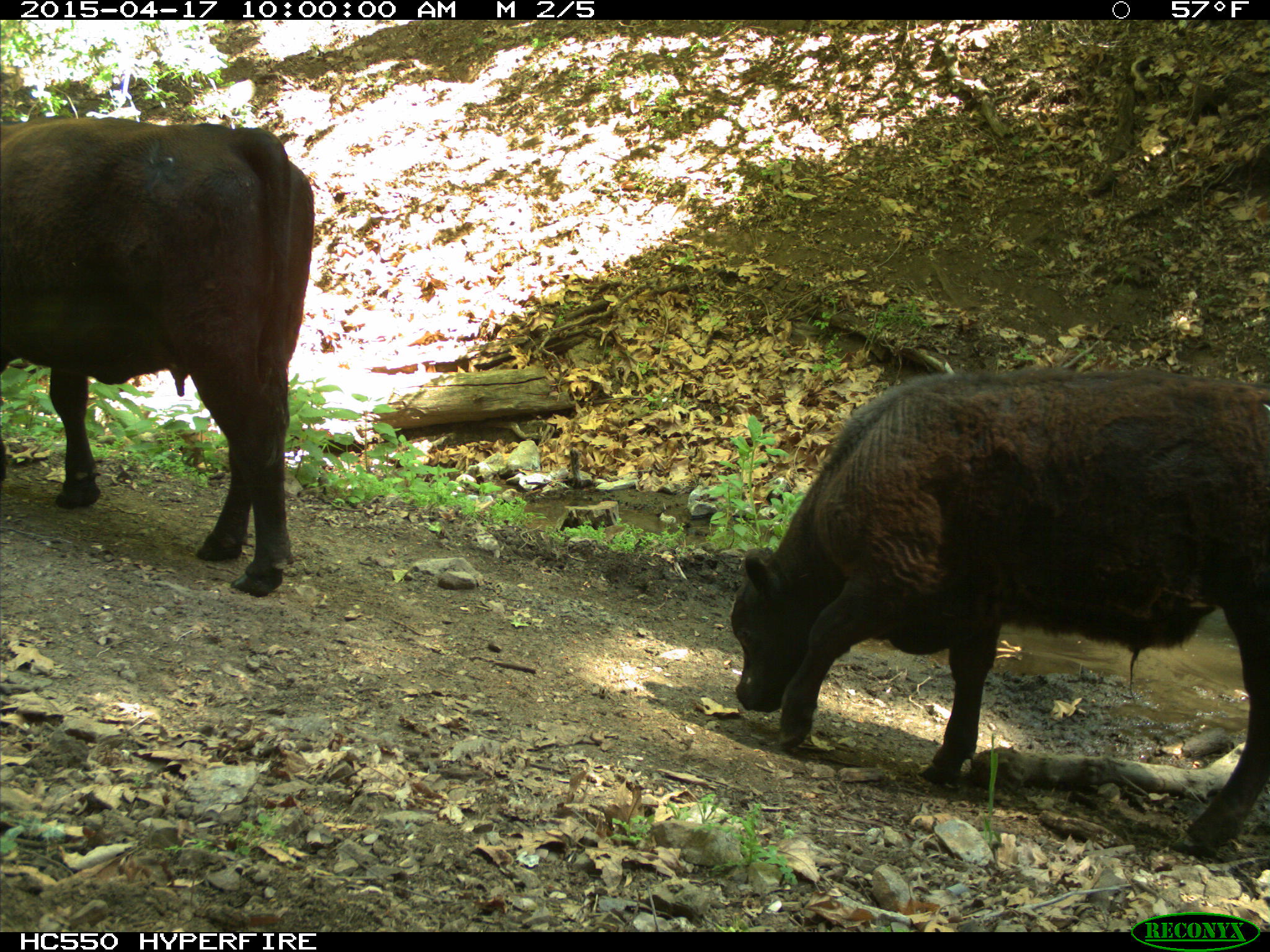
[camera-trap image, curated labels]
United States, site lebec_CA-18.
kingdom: Animalia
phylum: Chordata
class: Mammalia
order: Artiodactyla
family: Bovidae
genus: Bos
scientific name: Bos taurus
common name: domestic cow